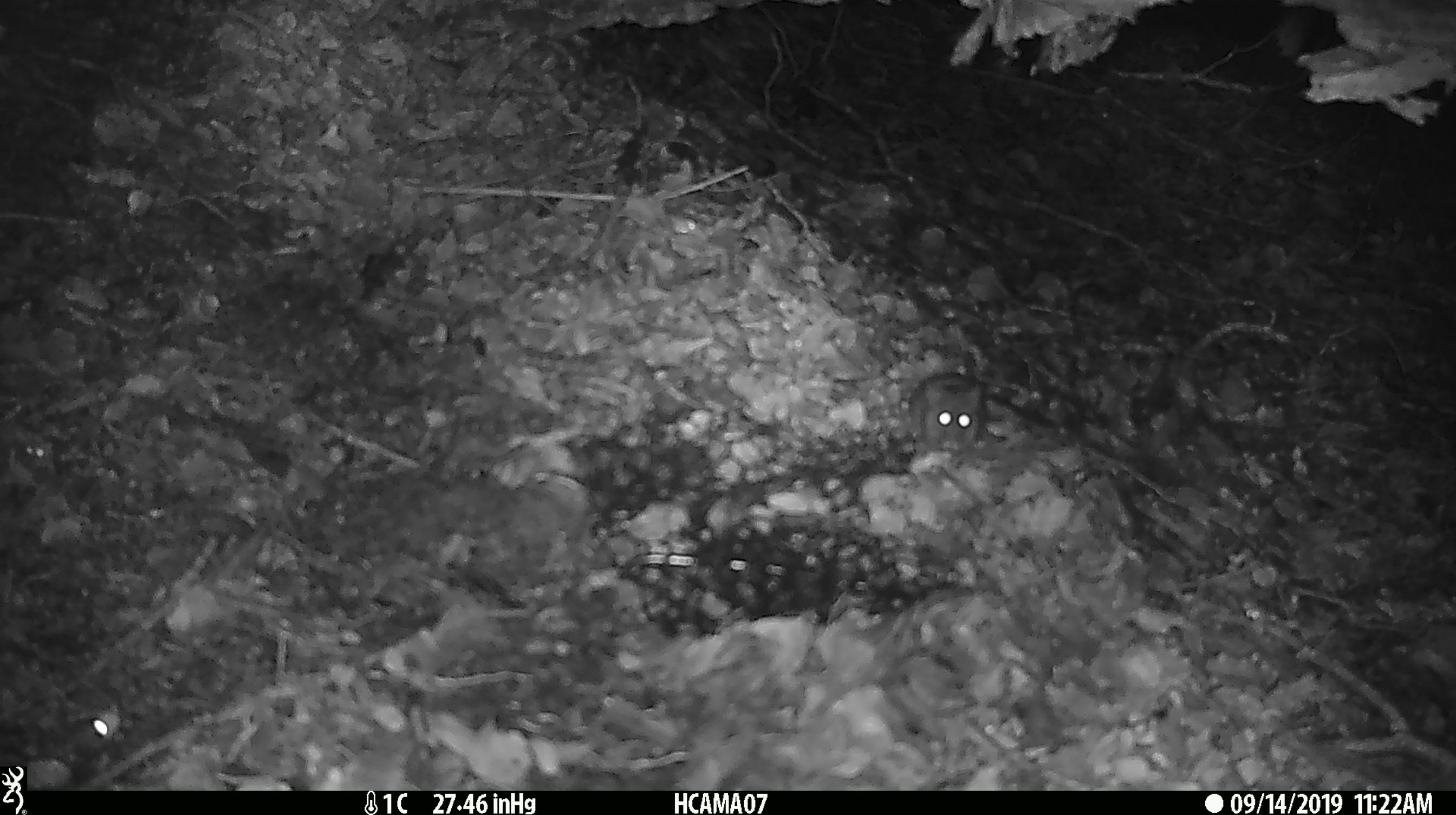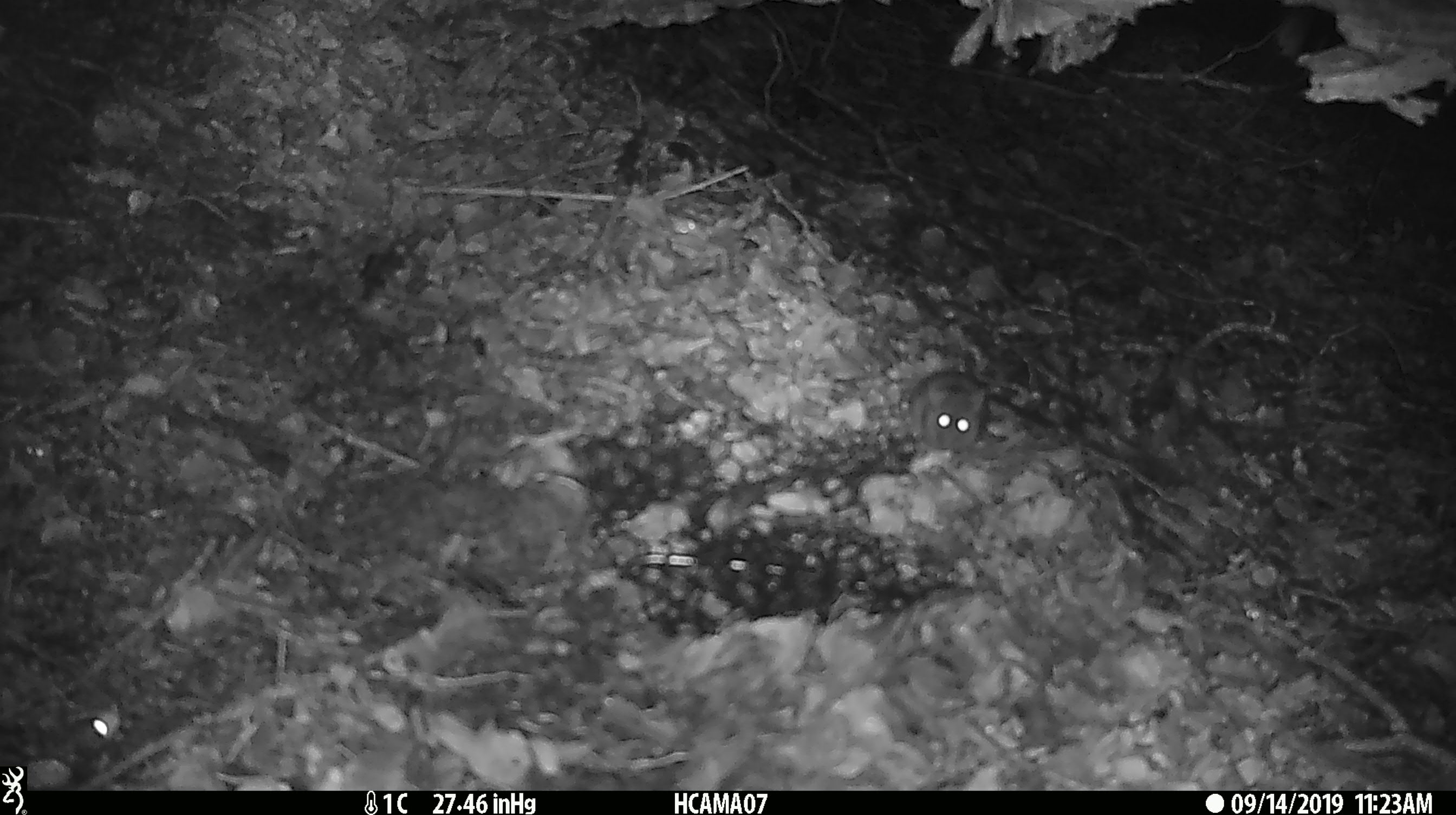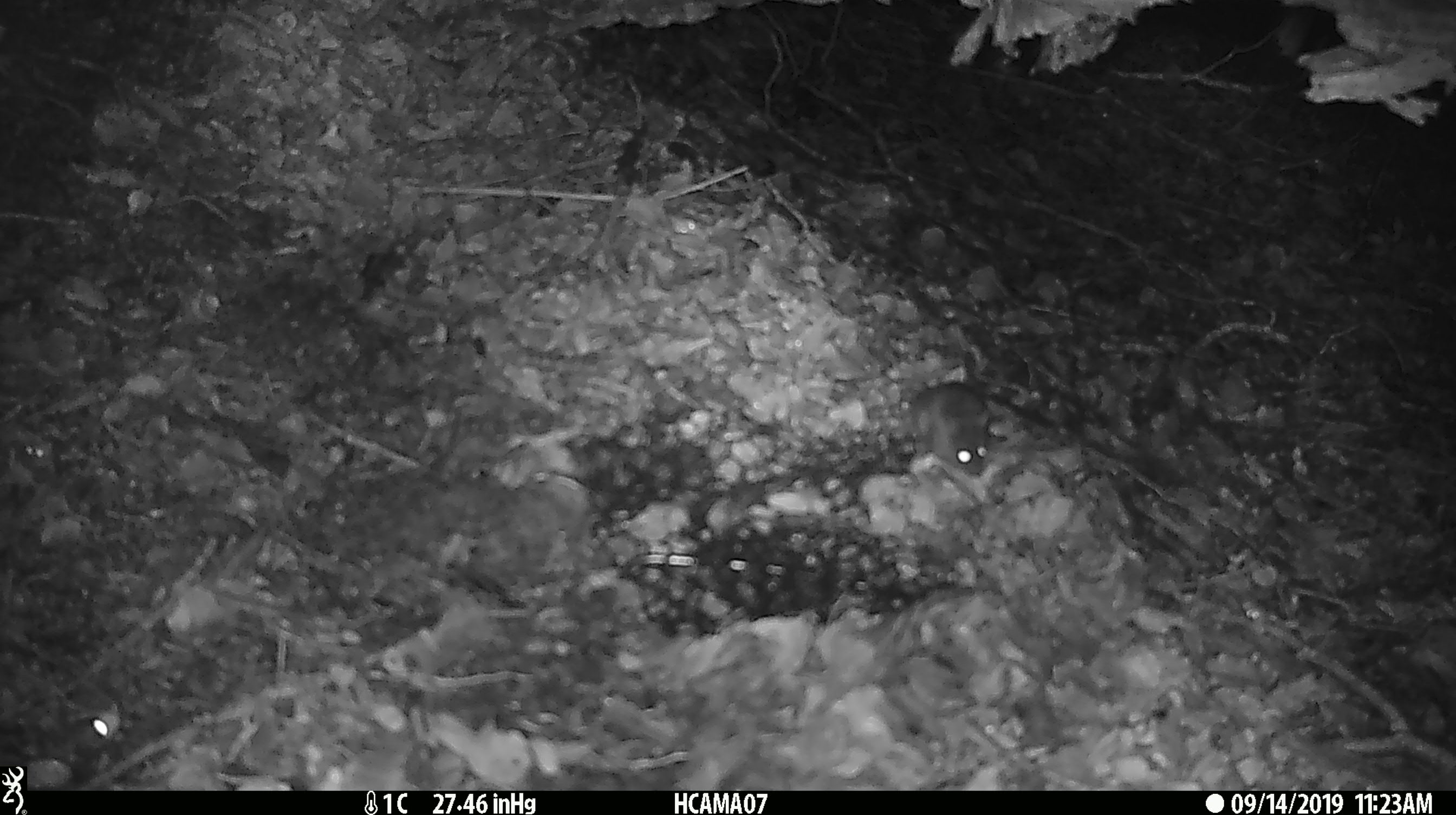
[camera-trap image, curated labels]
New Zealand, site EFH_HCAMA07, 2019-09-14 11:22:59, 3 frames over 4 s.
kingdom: Animalia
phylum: Chordata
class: Mammalia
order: Rodentia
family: Muridae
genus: Mus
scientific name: Mus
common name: mouse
Mouse (Mus).